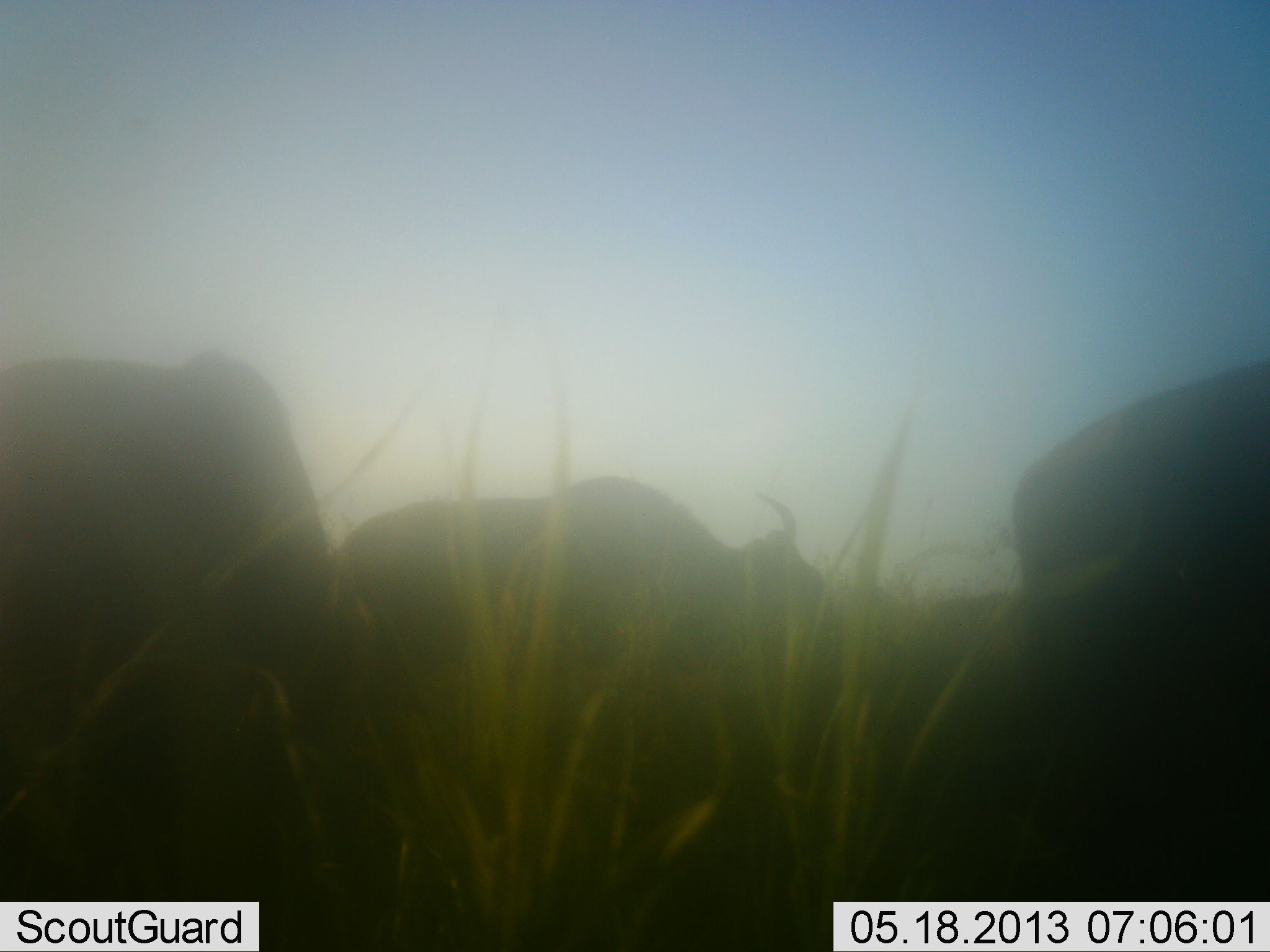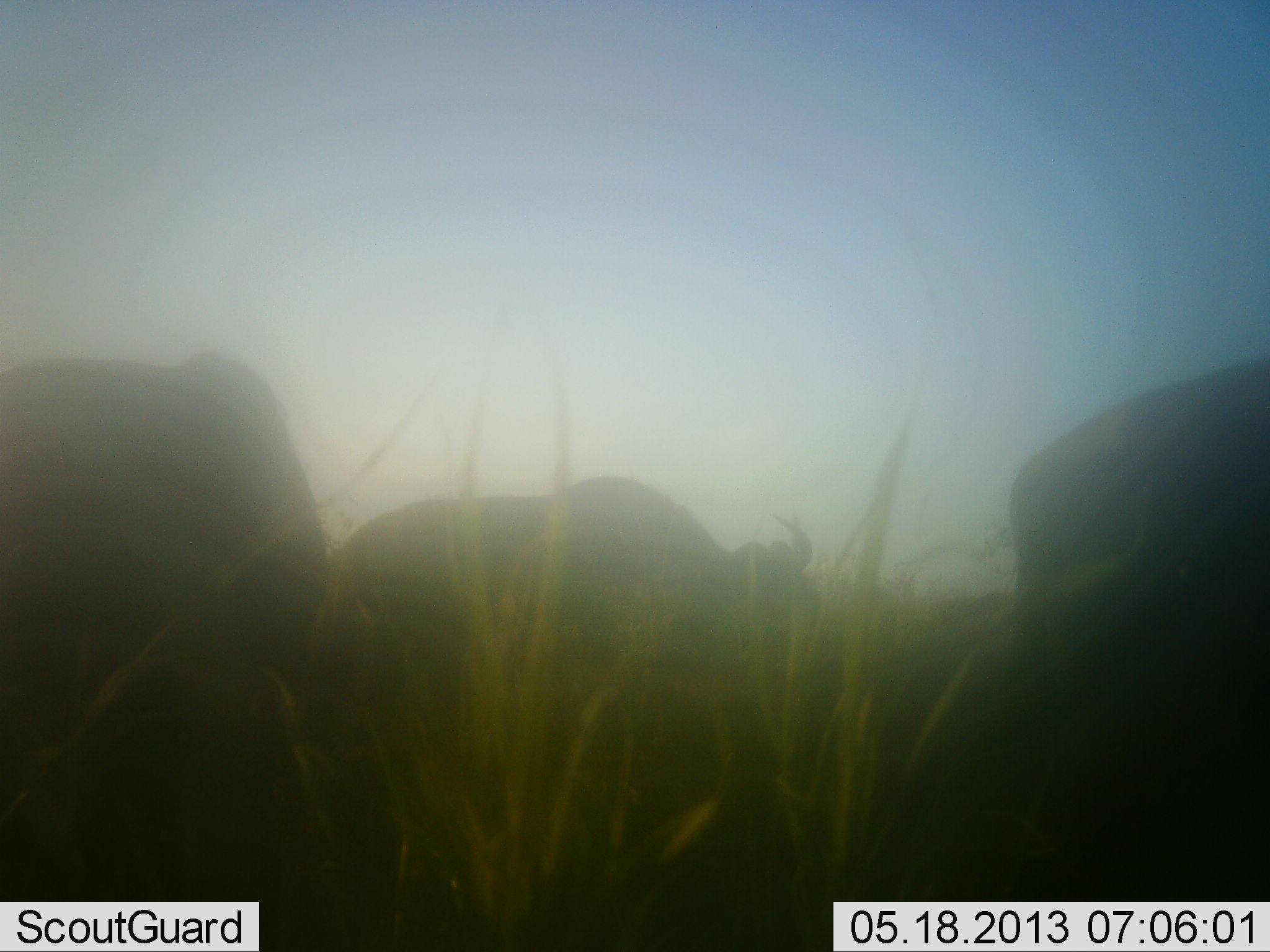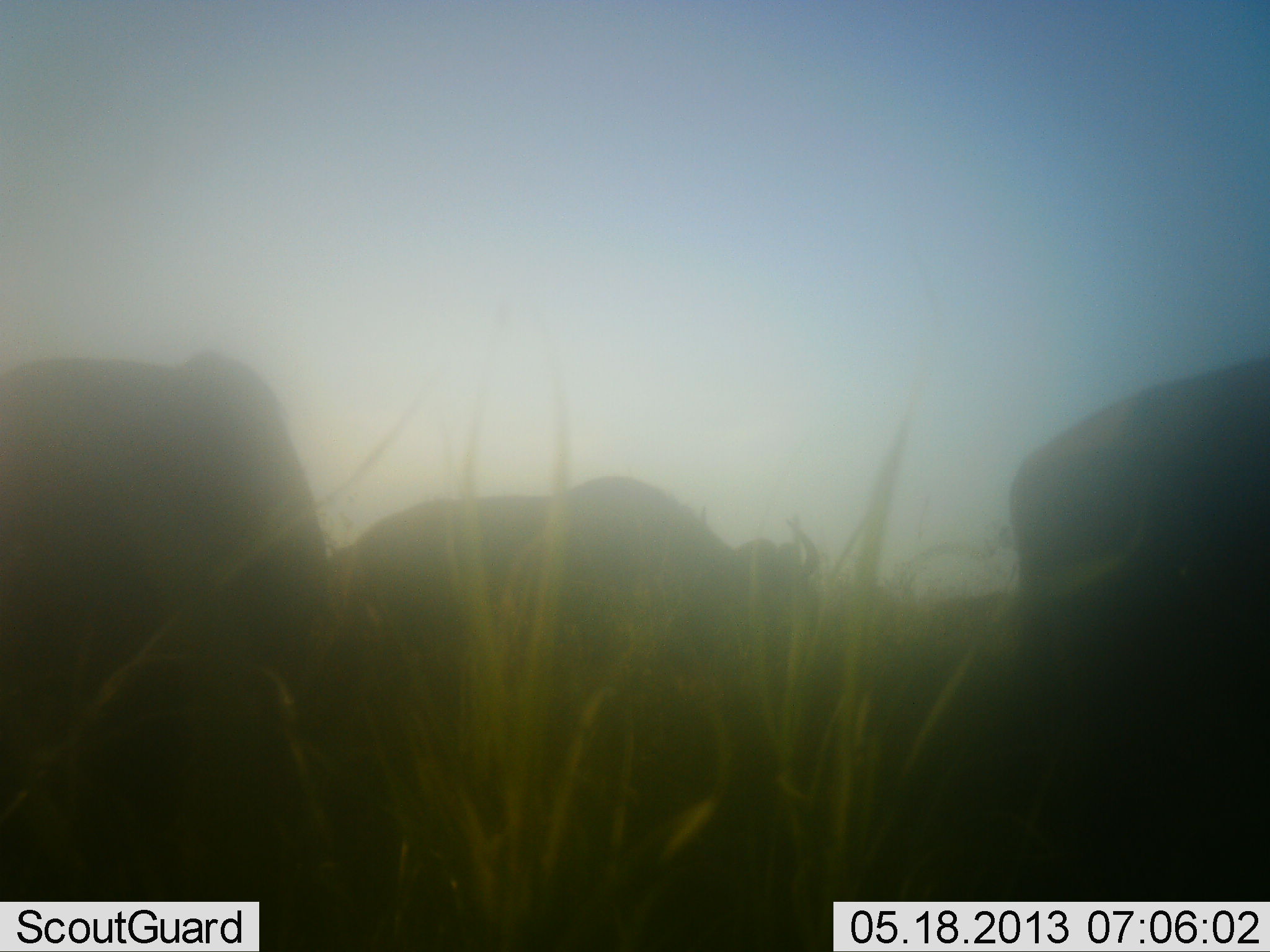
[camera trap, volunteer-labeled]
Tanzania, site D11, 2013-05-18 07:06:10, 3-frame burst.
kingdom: Animalia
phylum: Chordata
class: Mammalia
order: Artiodactyla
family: Bovidae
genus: Connochaetes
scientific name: Connochaetes taurinus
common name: blue wildebeest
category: wildebeest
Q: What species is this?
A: Wildebeest (blue wildebeest) (Connochaetes taurinus).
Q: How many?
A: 3.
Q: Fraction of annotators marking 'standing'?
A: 30%.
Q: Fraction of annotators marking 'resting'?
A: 0%.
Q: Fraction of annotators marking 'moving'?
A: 0%.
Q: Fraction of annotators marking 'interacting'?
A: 0%.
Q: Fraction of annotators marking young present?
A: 0%.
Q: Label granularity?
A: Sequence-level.